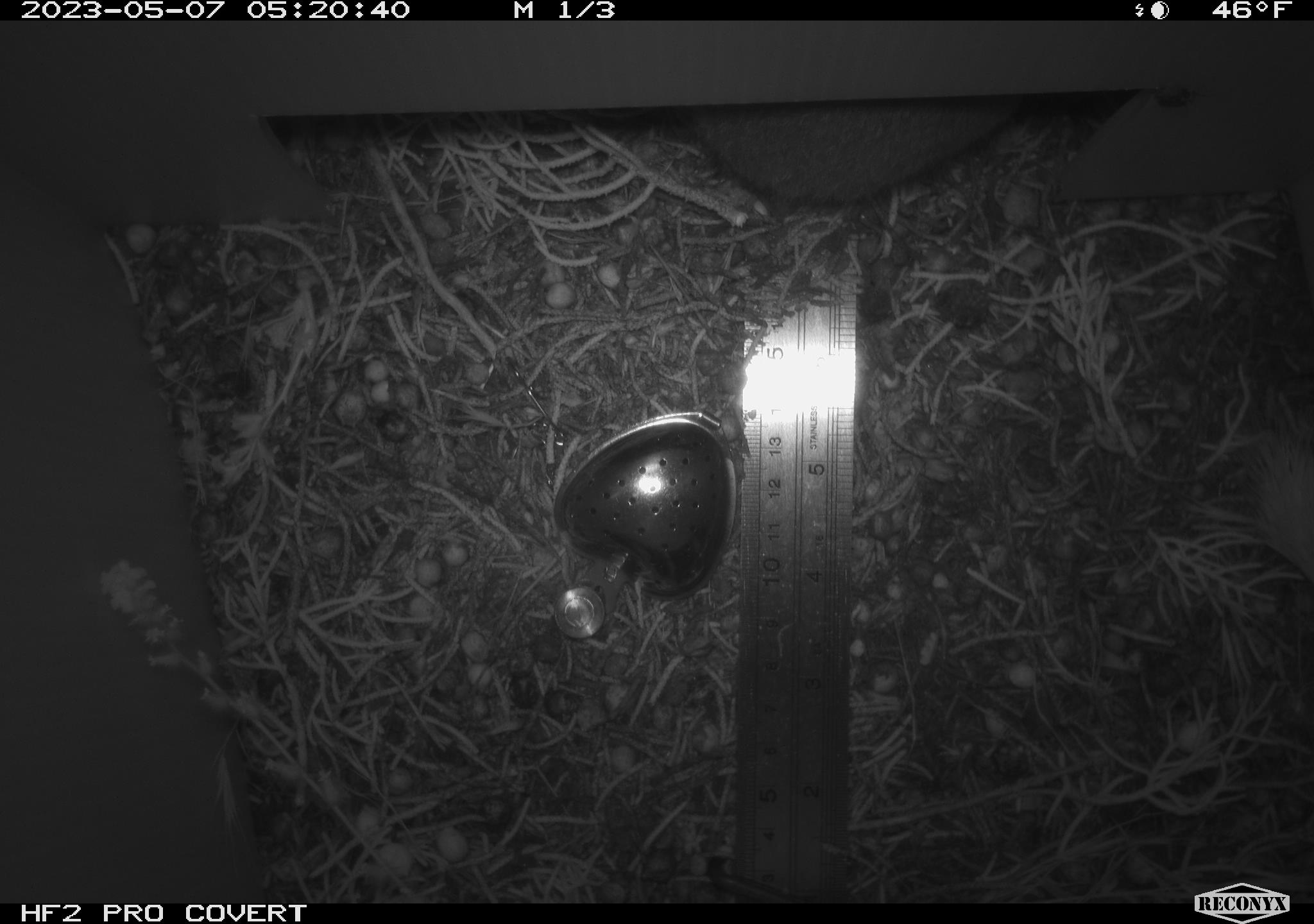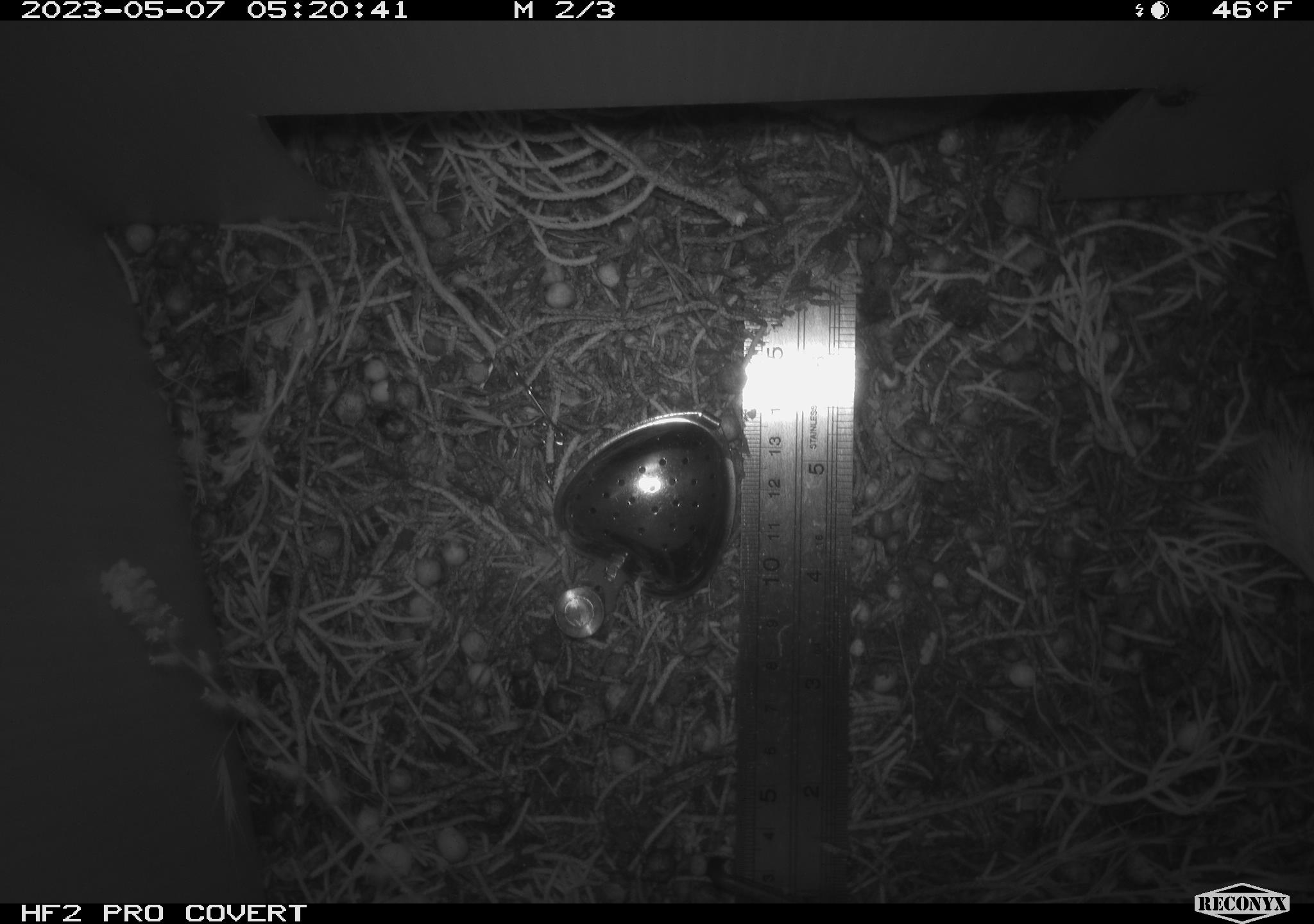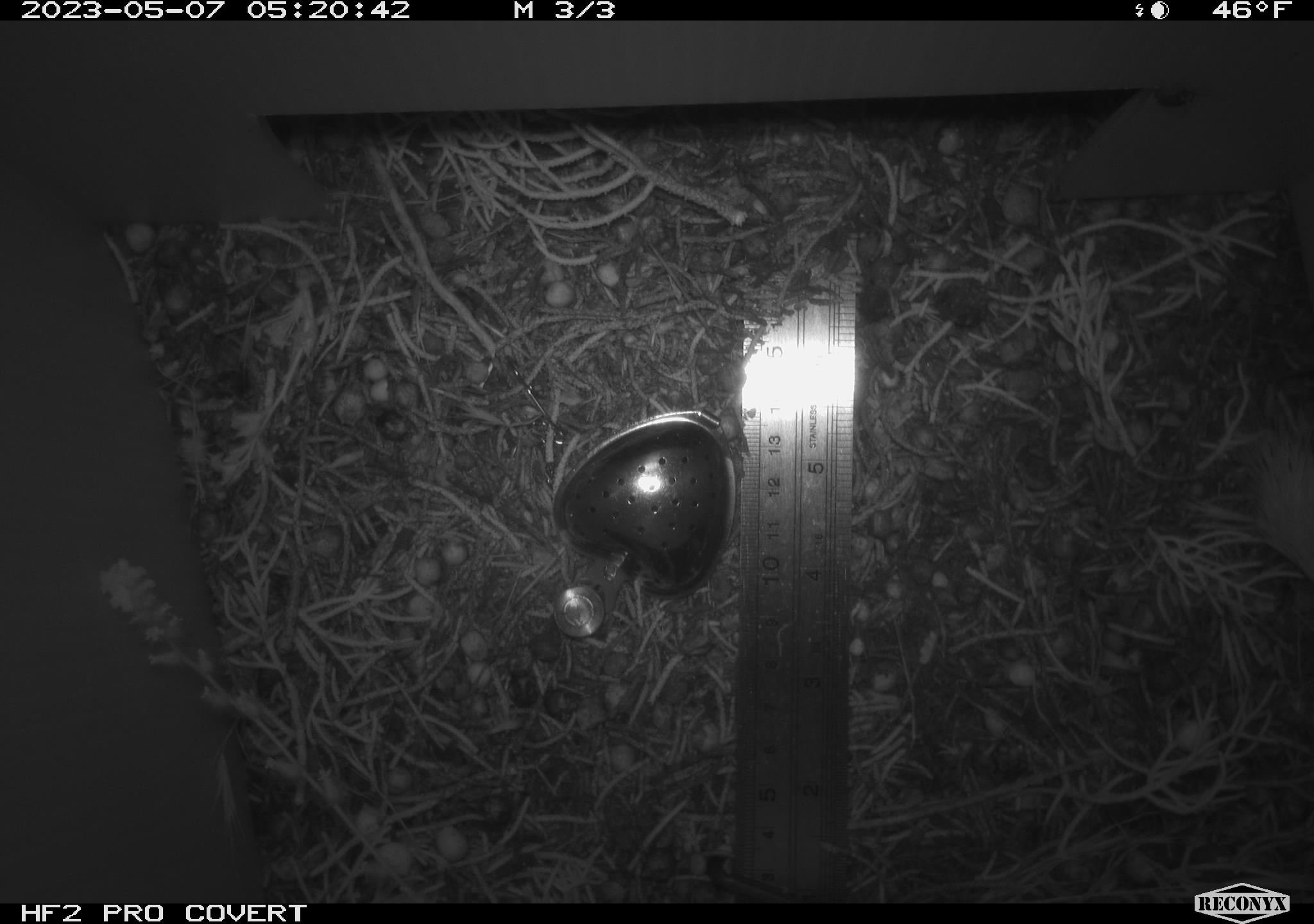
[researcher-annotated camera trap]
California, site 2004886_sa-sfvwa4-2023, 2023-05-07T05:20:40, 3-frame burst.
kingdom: Animalia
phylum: Chordata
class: Mammalia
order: Rodentia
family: Cricetidae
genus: Neotoma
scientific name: Neotoma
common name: pack rat or woodrat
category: neotoma species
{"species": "neotoma species (pack rat or woodrat) (Neotoma)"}